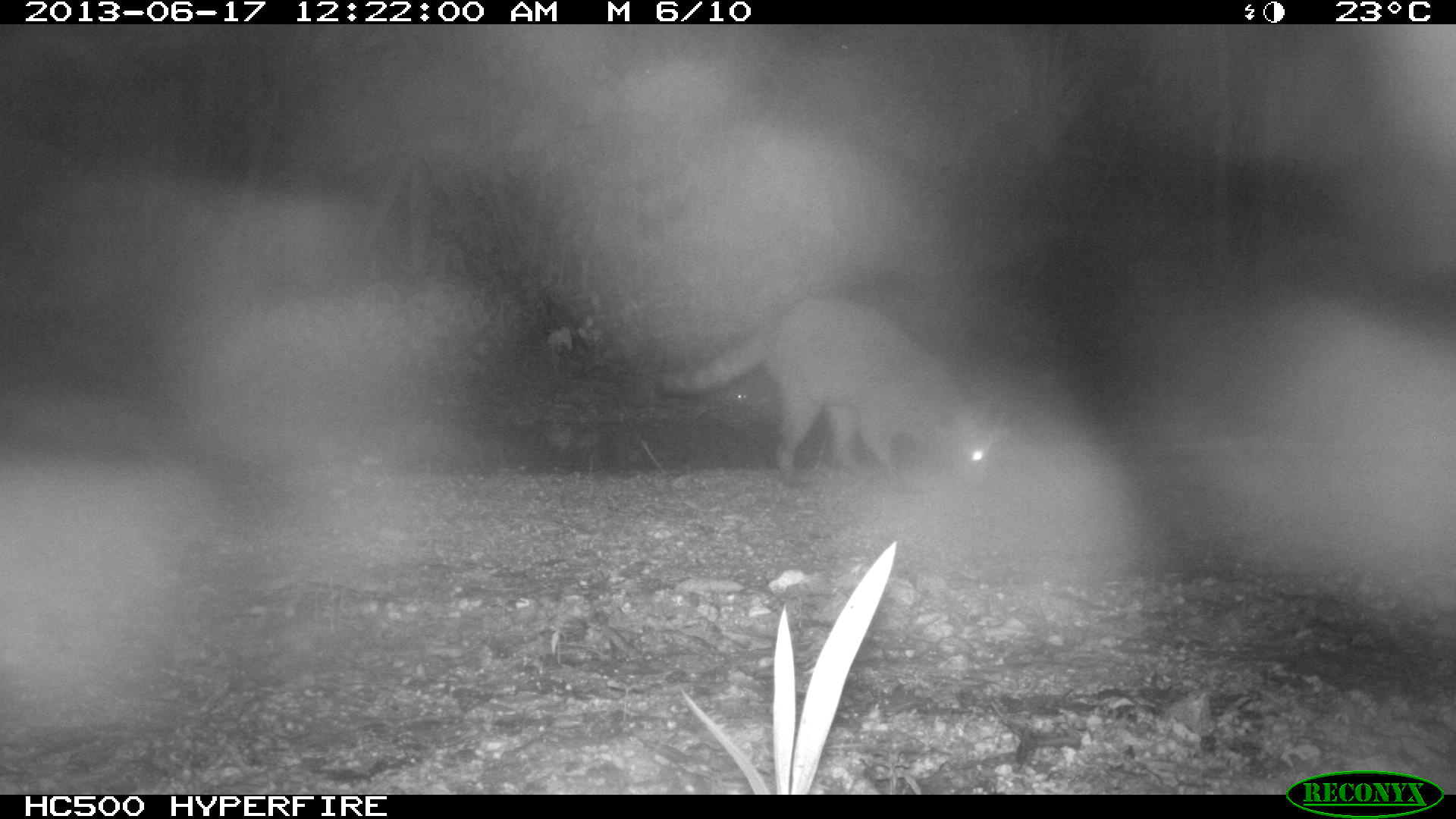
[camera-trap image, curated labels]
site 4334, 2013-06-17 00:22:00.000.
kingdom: Animalia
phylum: Chordata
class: Mammalia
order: Carnivora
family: Procyonidae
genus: Procyon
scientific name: Procyon lotor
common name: common raccoon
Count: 1.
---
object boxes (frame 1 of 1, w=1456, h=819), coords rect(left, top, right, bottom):
procyon lotor: rect(655, 293, 1007, 490)